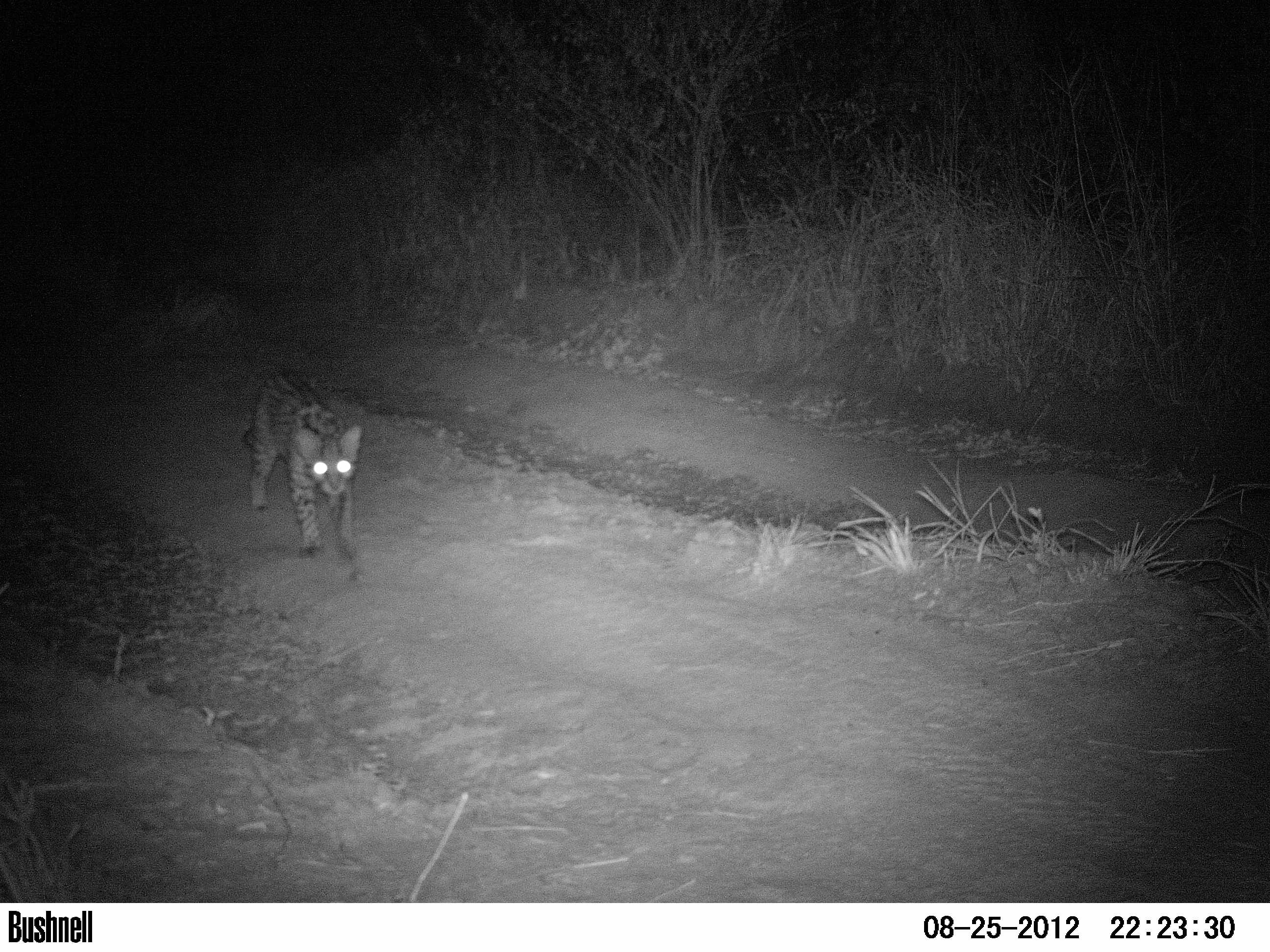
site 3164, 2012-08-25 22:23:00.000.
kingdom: Animalia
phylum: Chordata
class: Mammalia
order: Carnivora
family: Felidae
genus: Leopardus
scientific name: Leopardus pardalis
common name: ocelot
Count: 1.